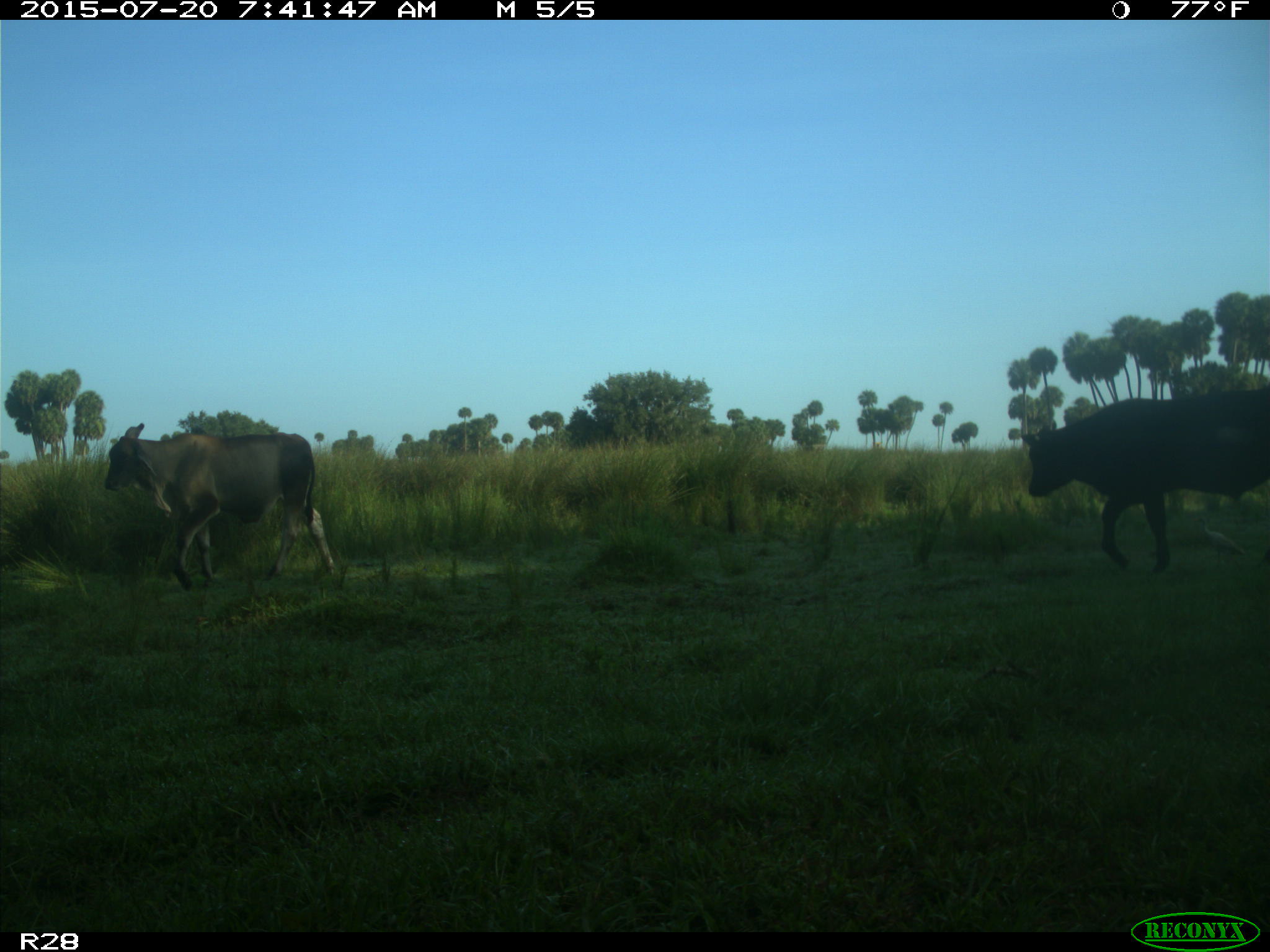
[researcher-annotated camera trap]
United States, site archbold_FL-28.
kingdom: Animalia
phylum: Chordata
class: Mammalia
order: Artiodactyla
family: Bovidae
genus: Bos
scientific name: Bos taurus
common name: domestic cow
Bos taurus (domestic cow).